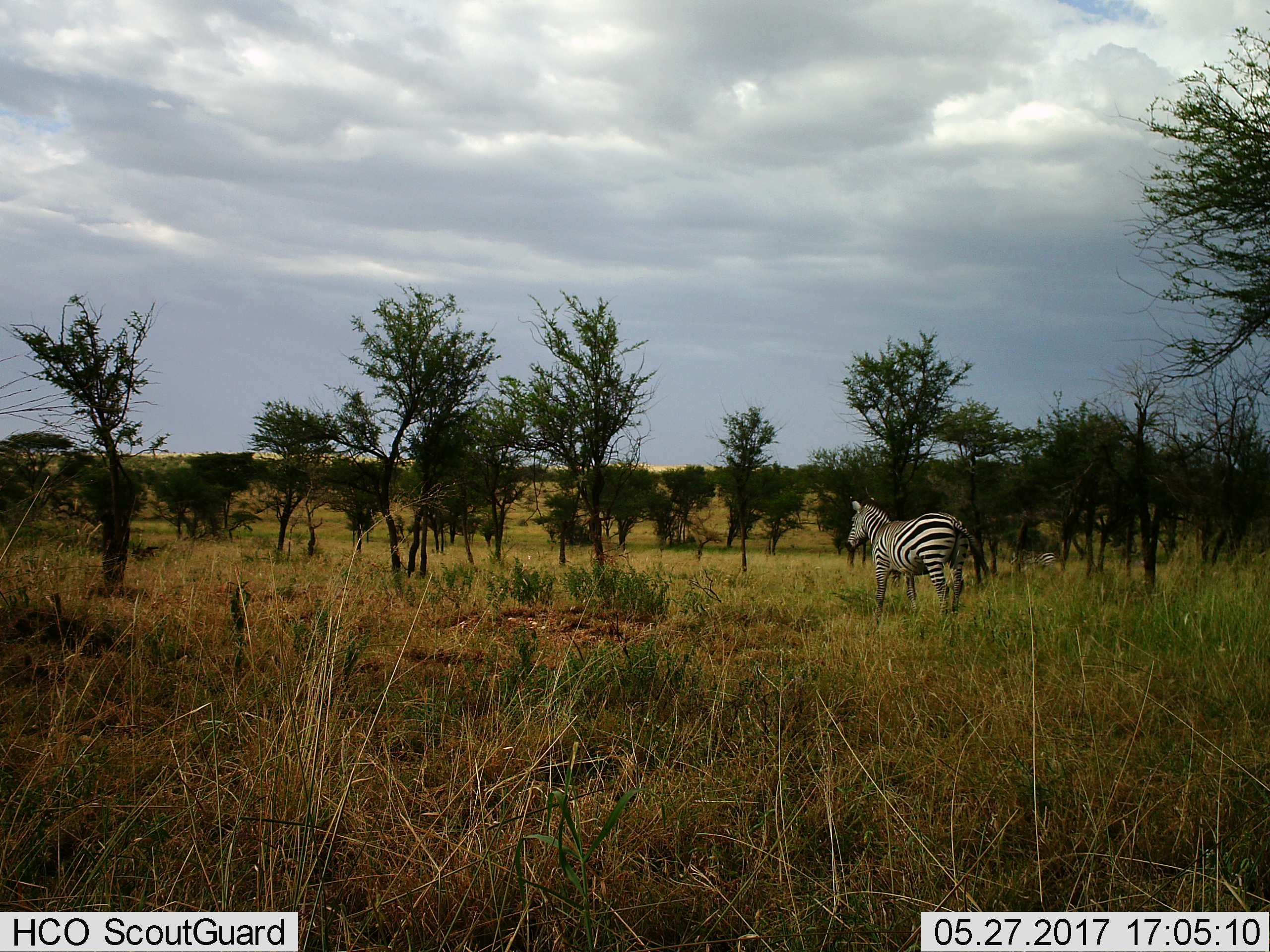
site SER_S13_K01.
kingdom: Animalia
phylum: Chordata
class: Mammalia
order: Perissodactyla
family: Equidae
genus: Equus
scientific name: Equus quagga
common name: plains zebra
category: zebraplains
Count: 2.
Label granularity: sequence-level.